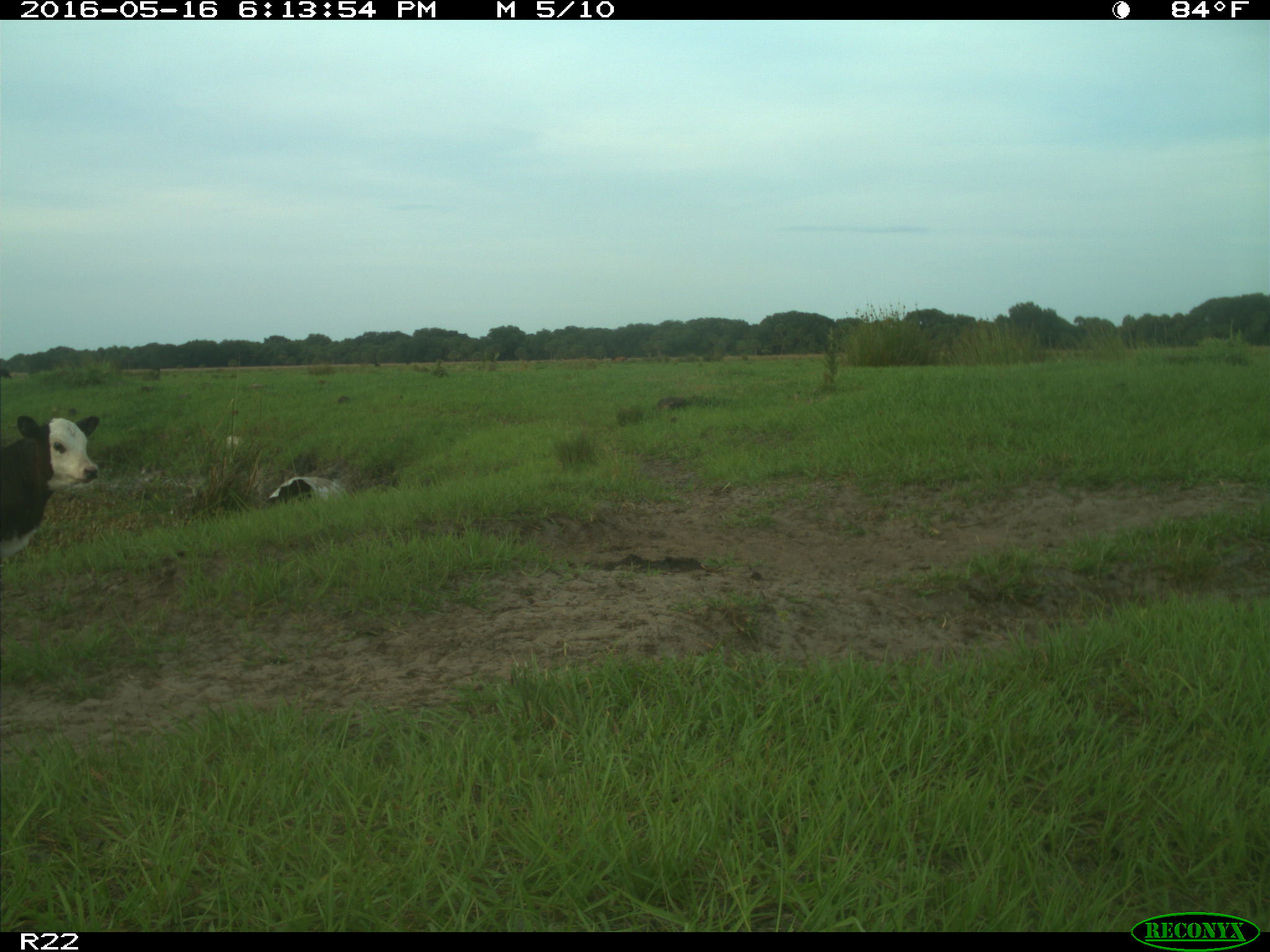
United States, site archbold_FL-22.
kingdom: Animalia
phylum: Chordata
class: Mammalia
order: Artiodactyla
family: Bovidae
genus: Bos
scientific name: Bos taurus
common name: domestic cow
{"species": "Bos taurus (domestic cow)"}